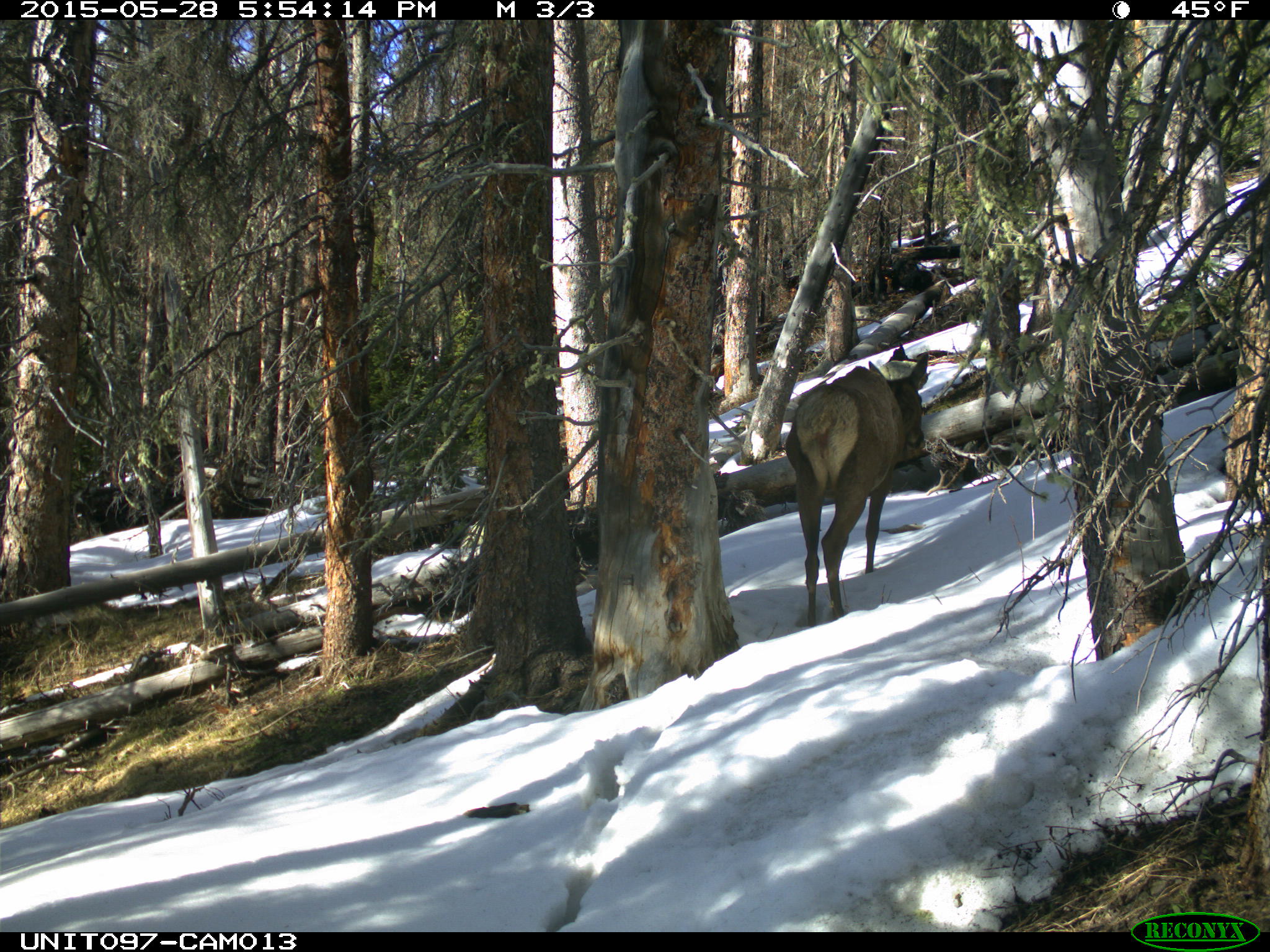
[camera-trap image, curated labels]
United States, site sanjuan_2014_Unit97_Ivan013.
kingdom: Animalia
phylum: Chordata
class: Mammalia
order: Artiodactyla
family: Cervidae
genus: Cervus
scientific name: Cervus elaphus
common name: red deer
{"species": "Cervus elaphus (red deer)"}